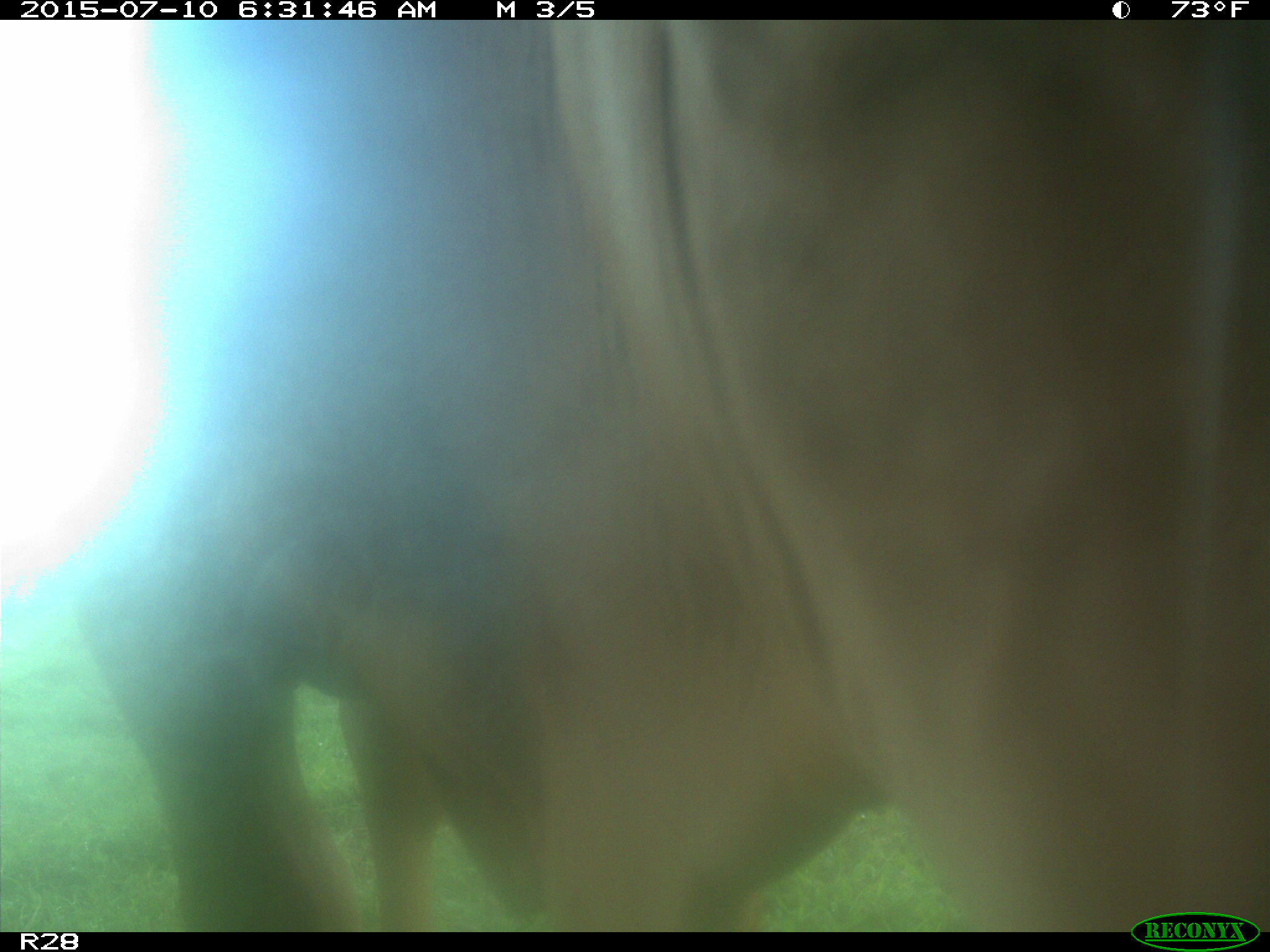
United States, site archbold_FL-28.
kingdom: Animalia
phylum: Chordata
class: Mammalia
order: Artiodactyla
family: Bovidae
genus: Bos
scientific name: Bos taurus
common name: domestic cow